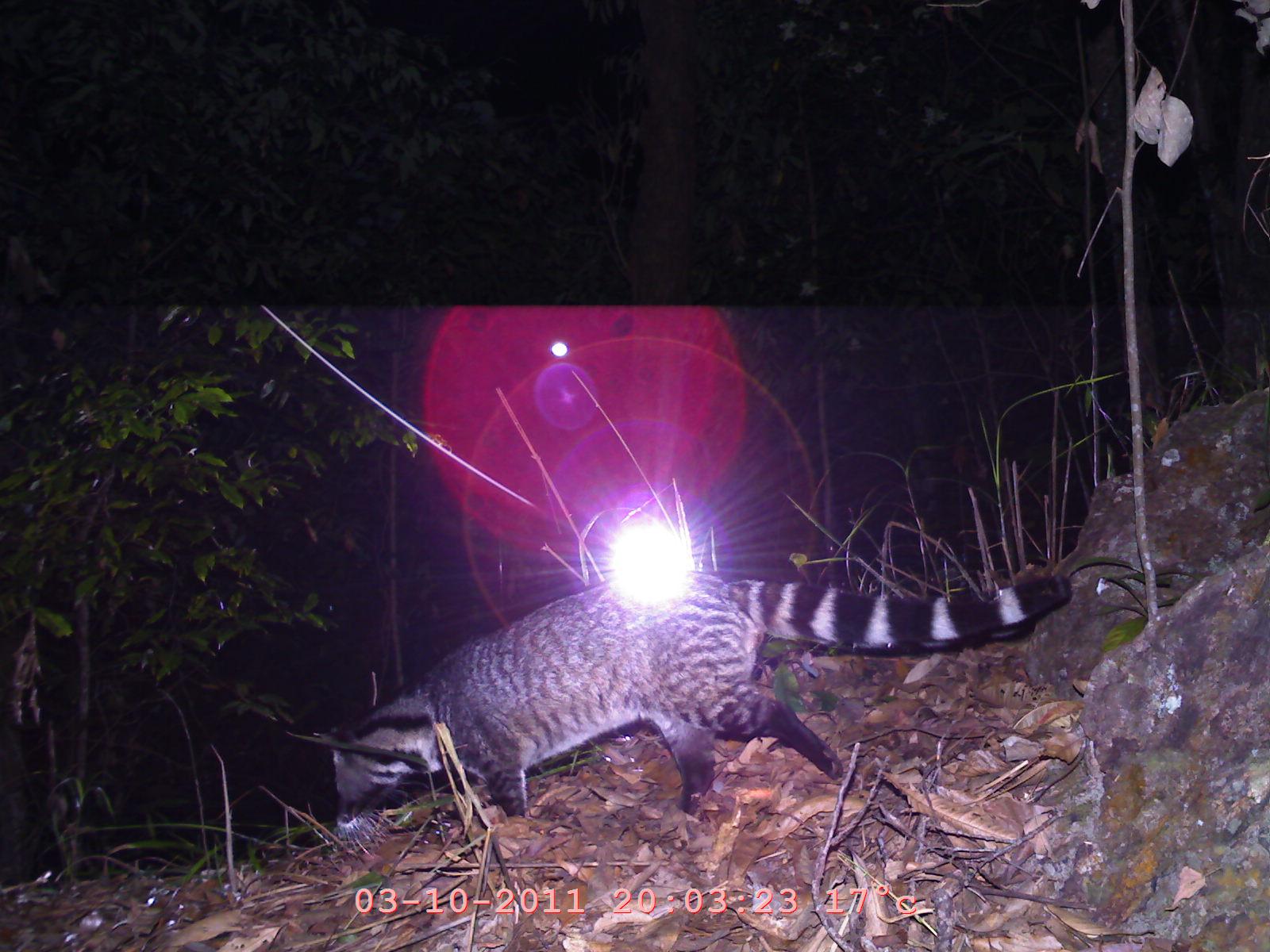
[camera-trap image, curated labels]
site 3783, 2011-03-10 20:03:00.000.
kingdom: Animalia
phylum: Chordata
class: Mammalia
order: Carnivora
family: Viverridae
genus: Viverra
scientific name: Viverra zibetha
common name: large indian civet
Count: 1.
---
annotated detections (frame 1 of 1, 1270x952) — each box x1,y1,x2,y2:
viverra zibetha: 328,573,1073,854